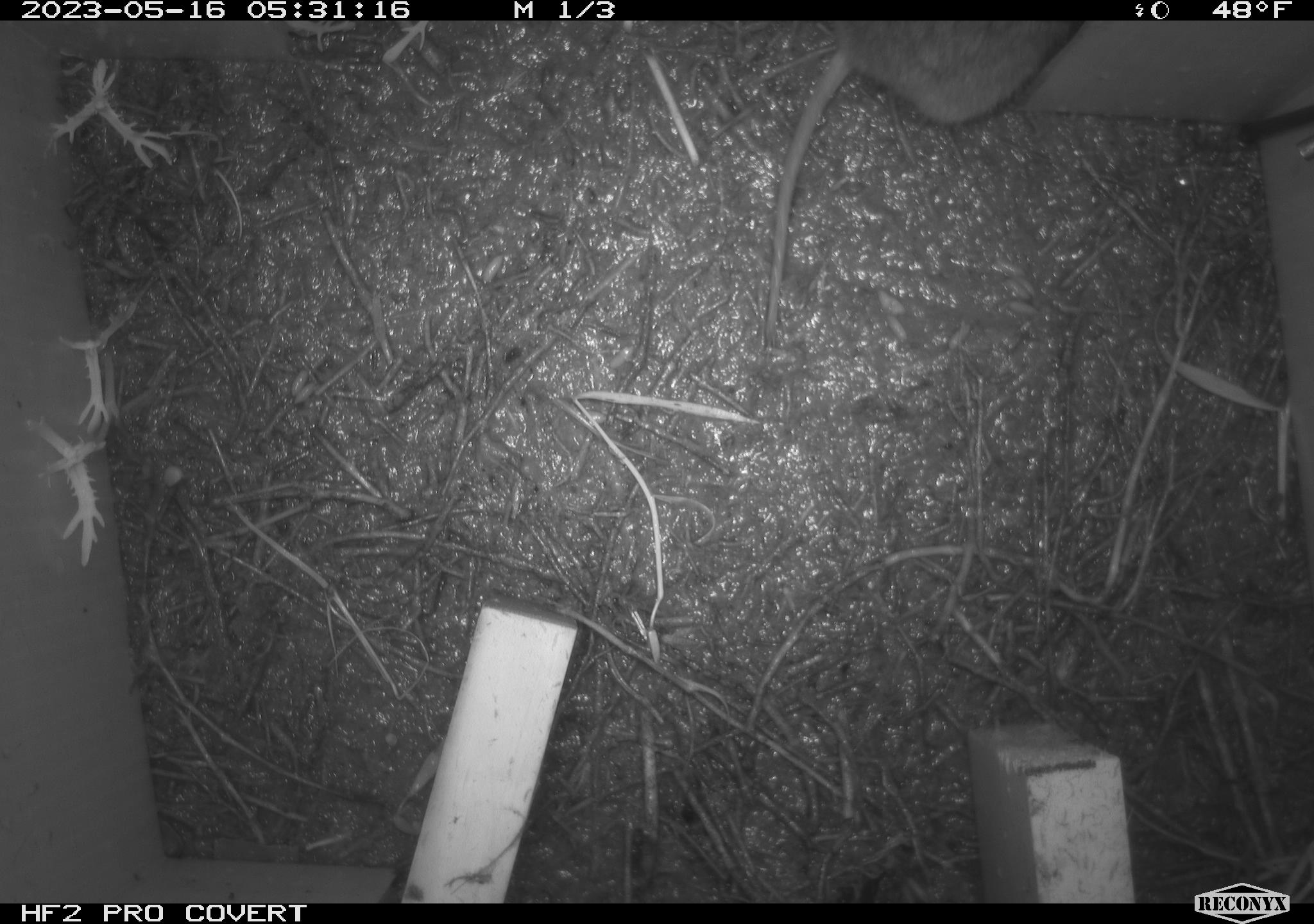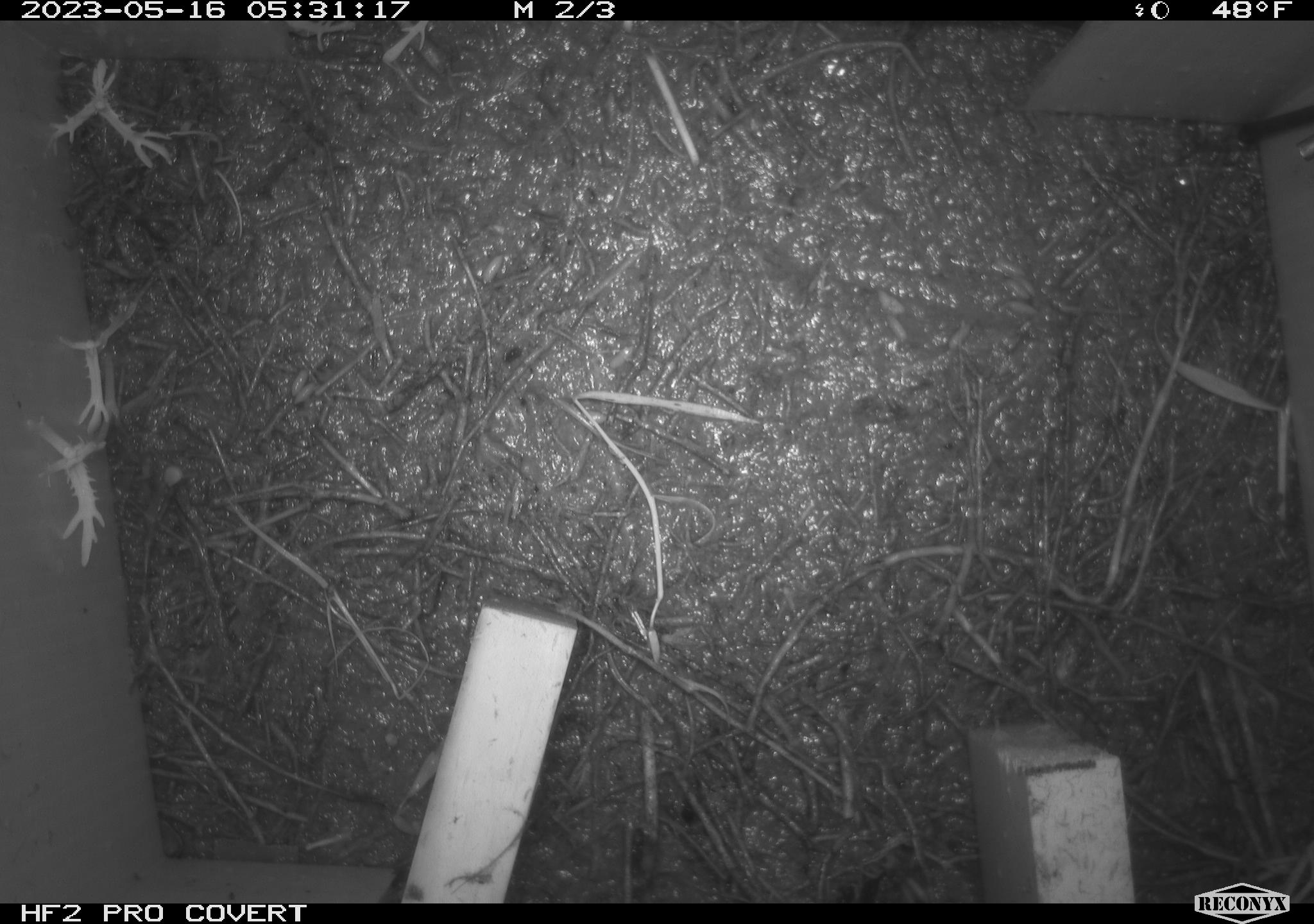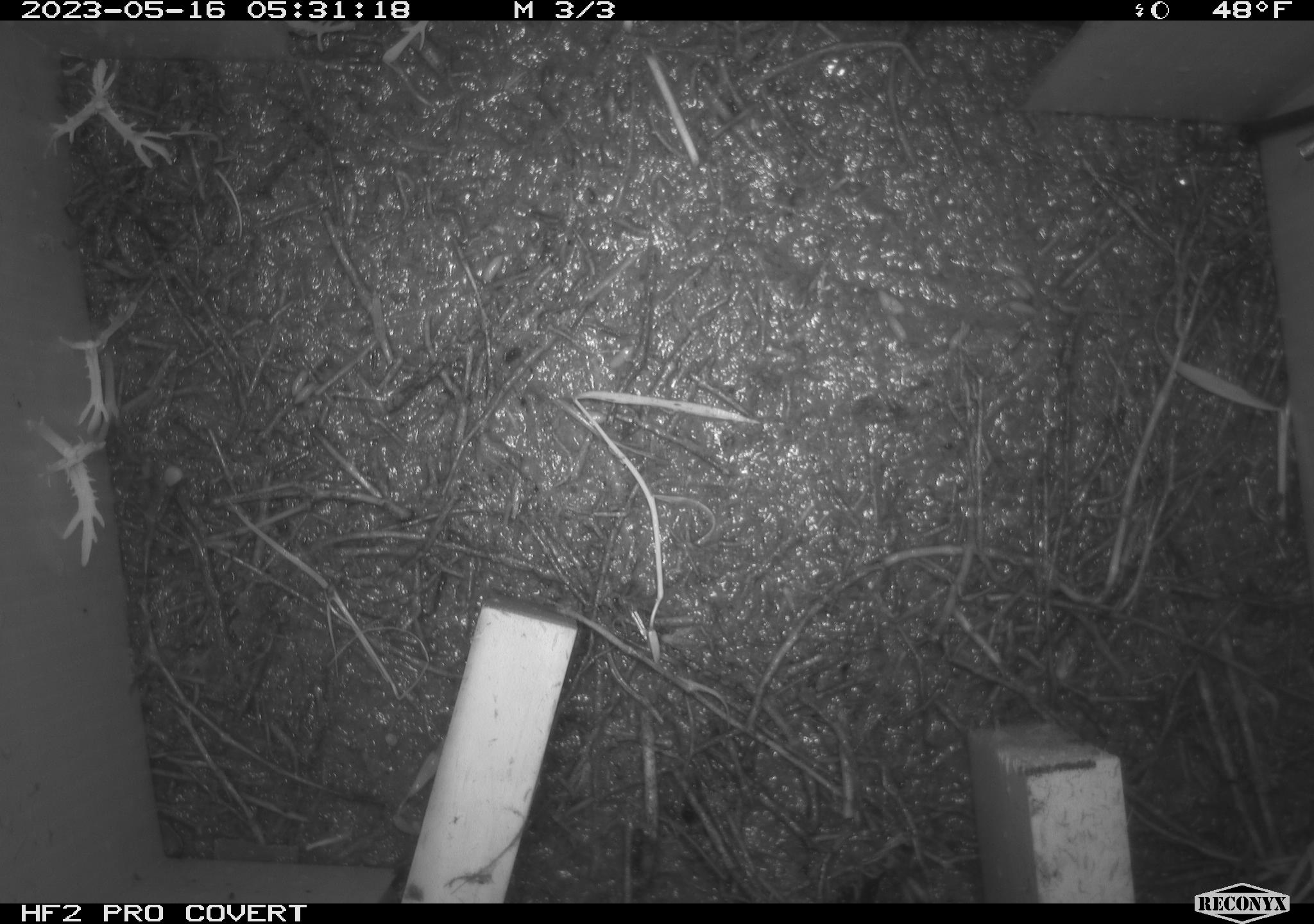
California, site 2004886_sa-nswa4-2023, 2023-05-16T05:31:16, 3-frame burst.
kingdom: Animalia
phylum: Chordata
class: Mammalia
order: Rodentia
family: Cricetidae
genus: Microtus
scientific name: Microtus californicus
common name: california vole